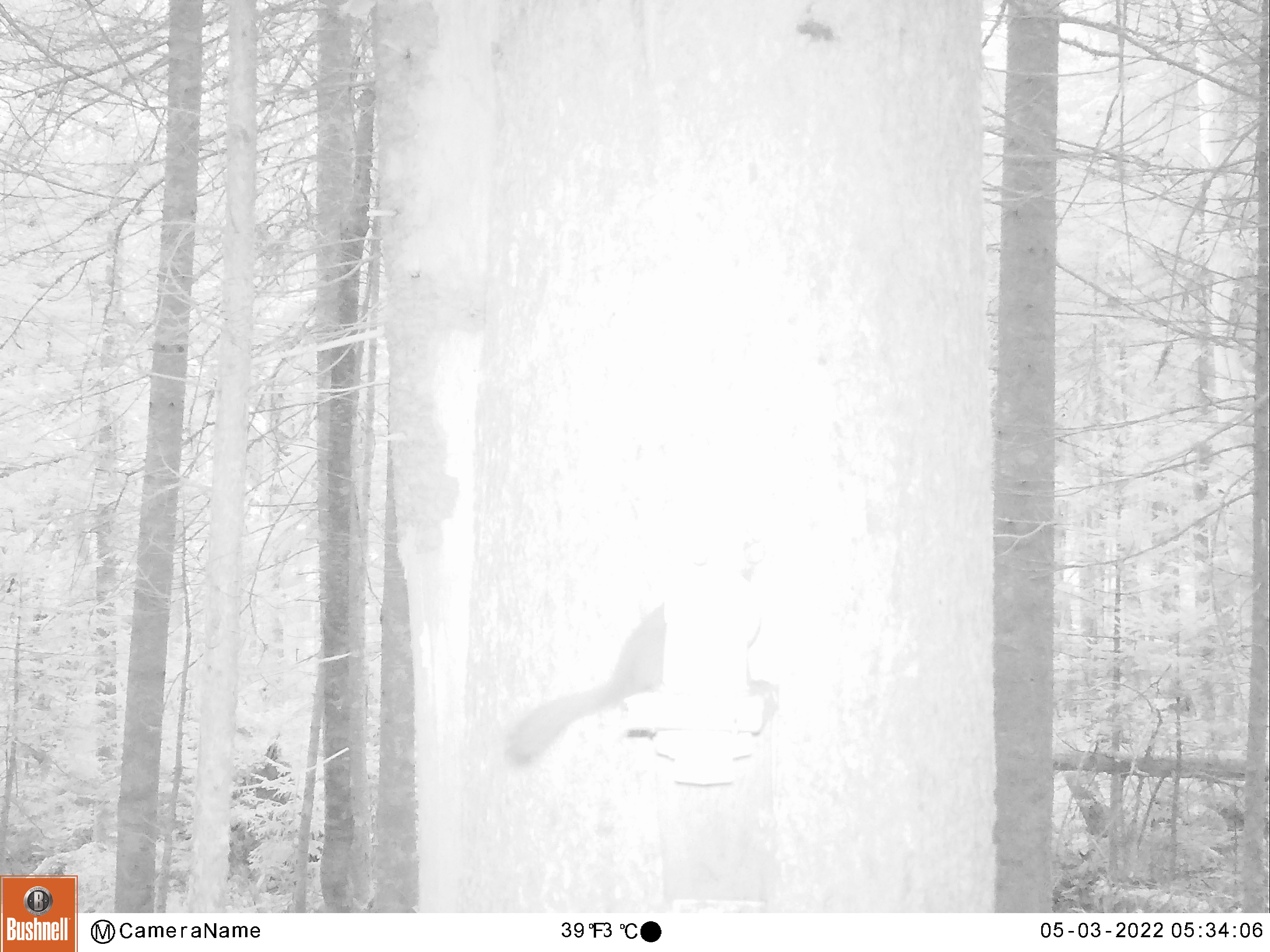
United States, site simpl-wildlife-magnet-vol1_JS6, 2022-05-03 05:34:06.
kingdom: Animalia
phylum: Chordata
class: Mammalia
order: Rodentia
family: Sciuridae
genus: Tamiasciurus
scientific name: Tamiasciurus hudsonicus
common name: red squirrel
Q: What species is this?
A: Red squirrel (Tamiasciurus hudsonicus).